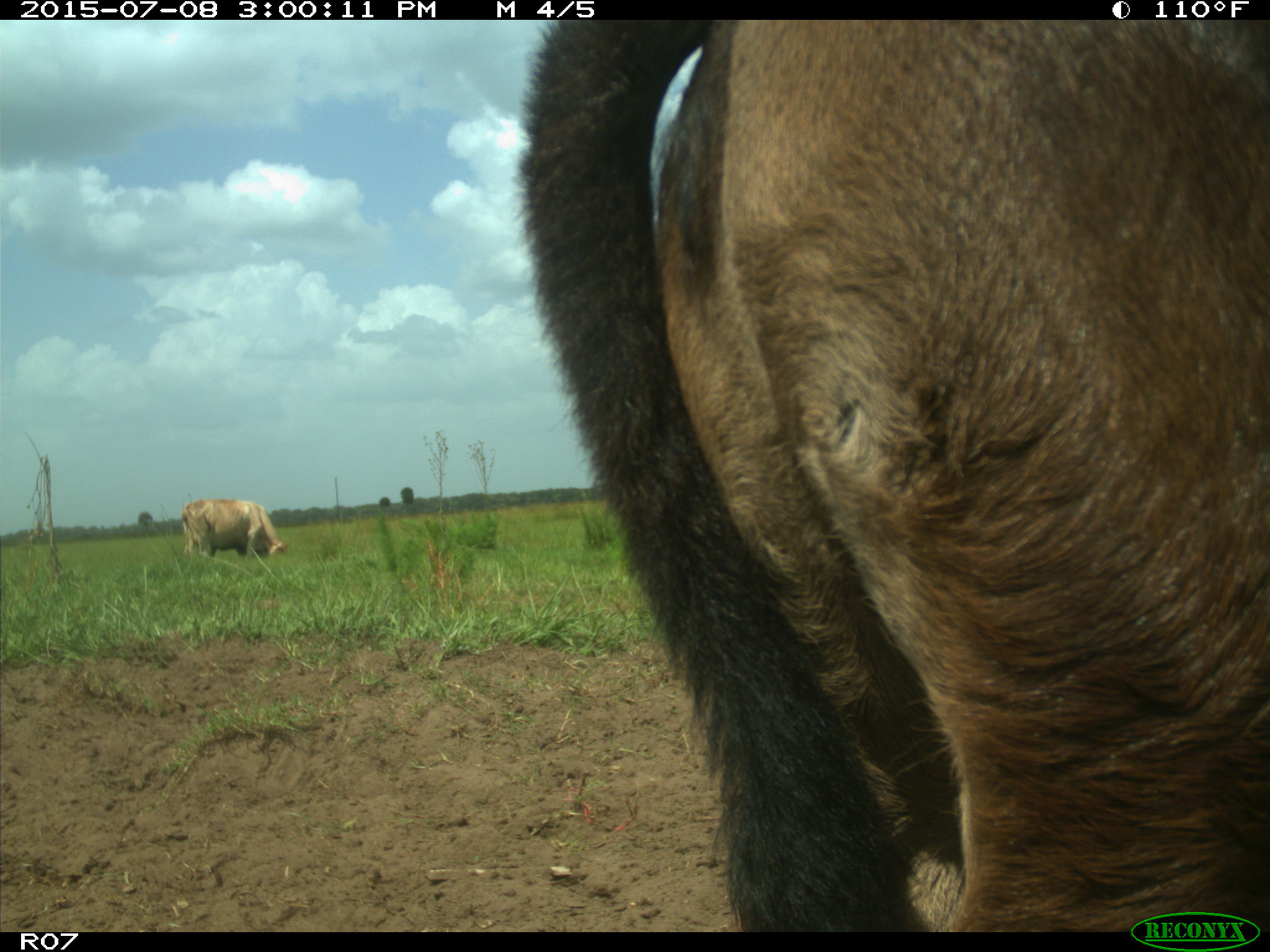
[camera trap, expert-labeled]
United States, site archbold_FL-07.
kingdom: Animalia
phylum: Chordata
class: Mammalia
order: Artiodactyla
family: Bovidae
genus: Bos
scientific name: Bos taurus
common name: domestic cow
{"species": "Bos taurus (domestic cow)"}